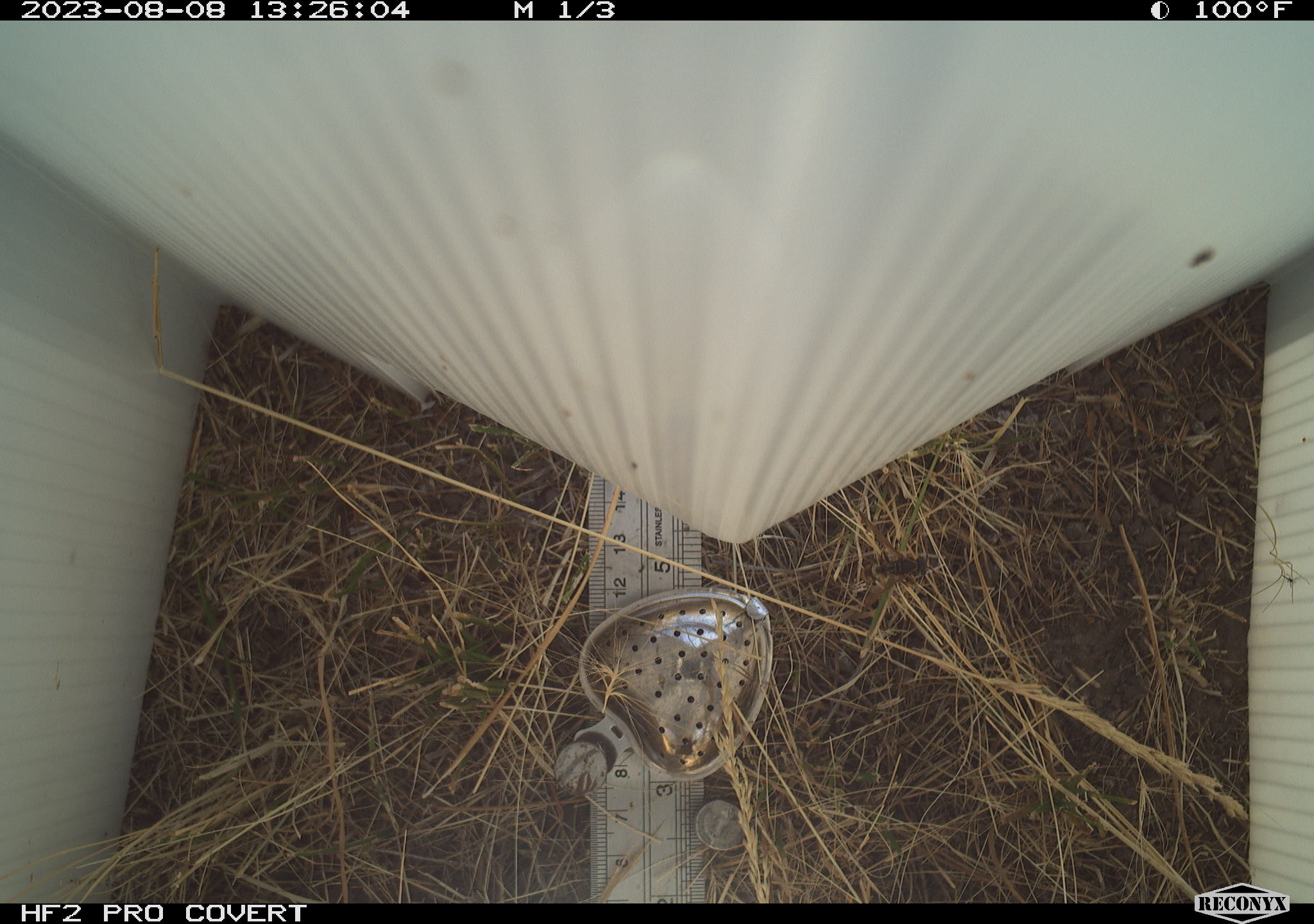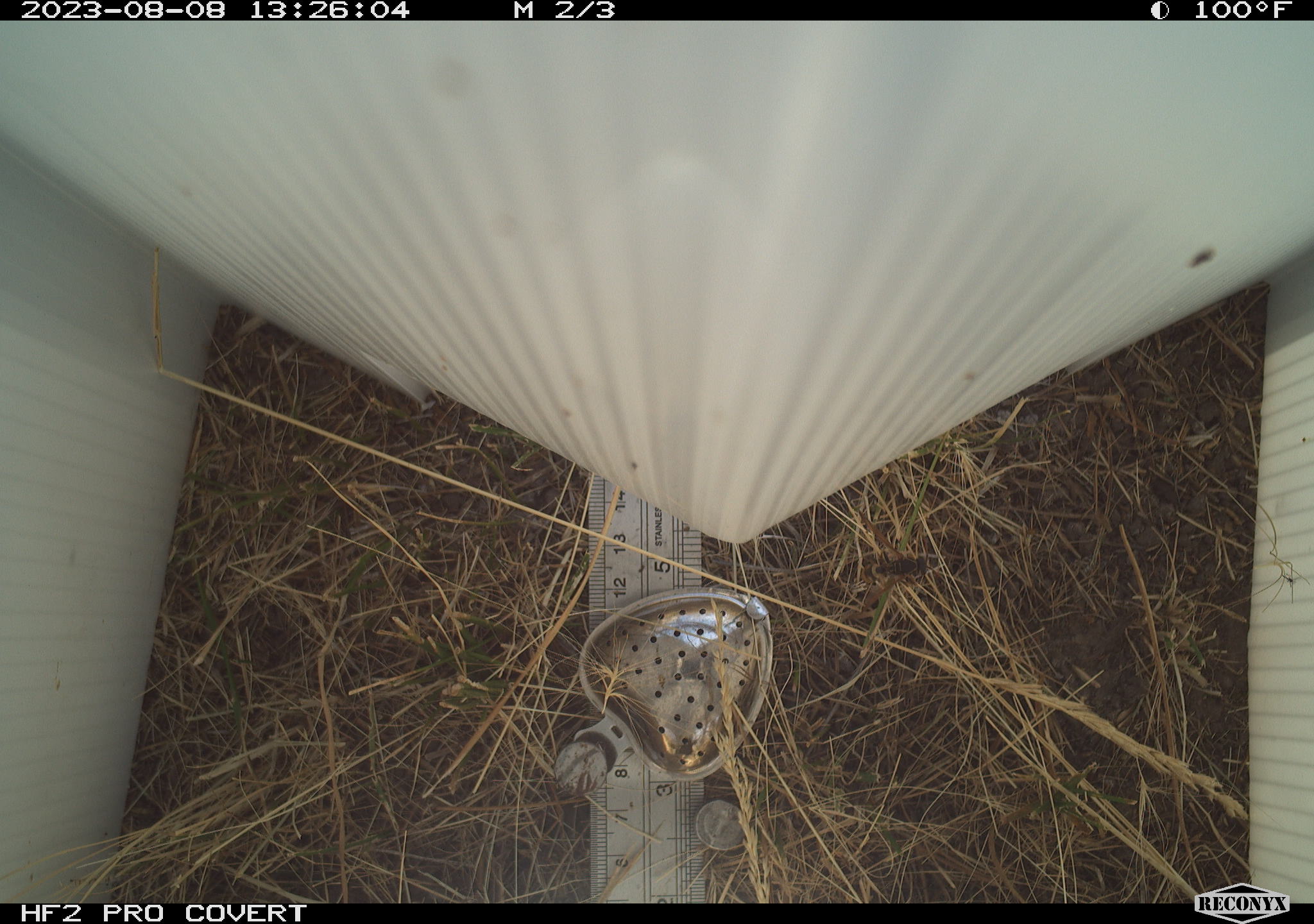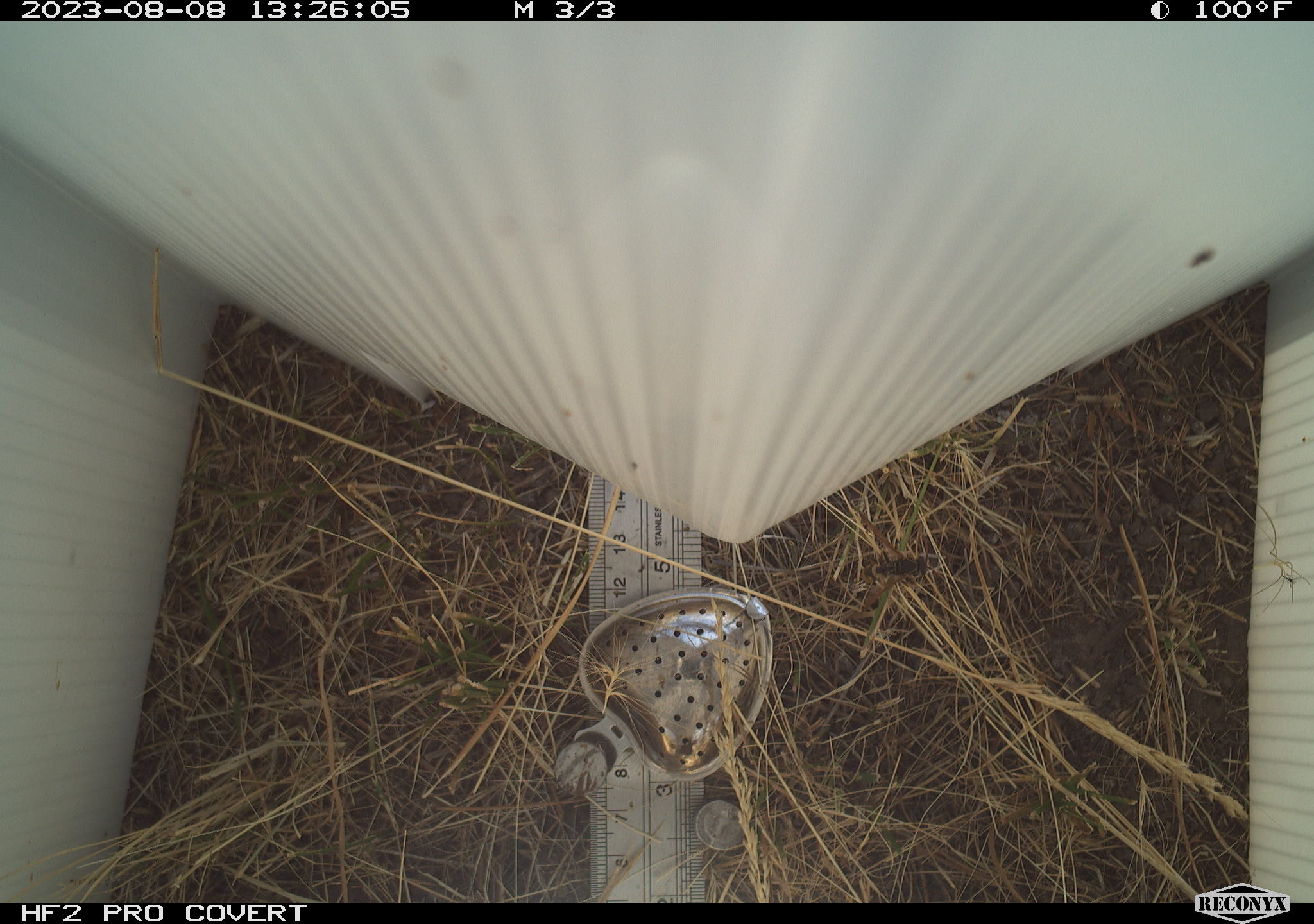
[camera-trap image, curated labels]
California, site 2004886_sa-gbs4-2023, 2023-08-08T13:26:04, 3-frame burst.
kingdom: Animalia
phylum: Arthropoda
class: Insecta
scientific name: Insecta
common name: insect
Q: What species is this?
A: Insect (Insecta).